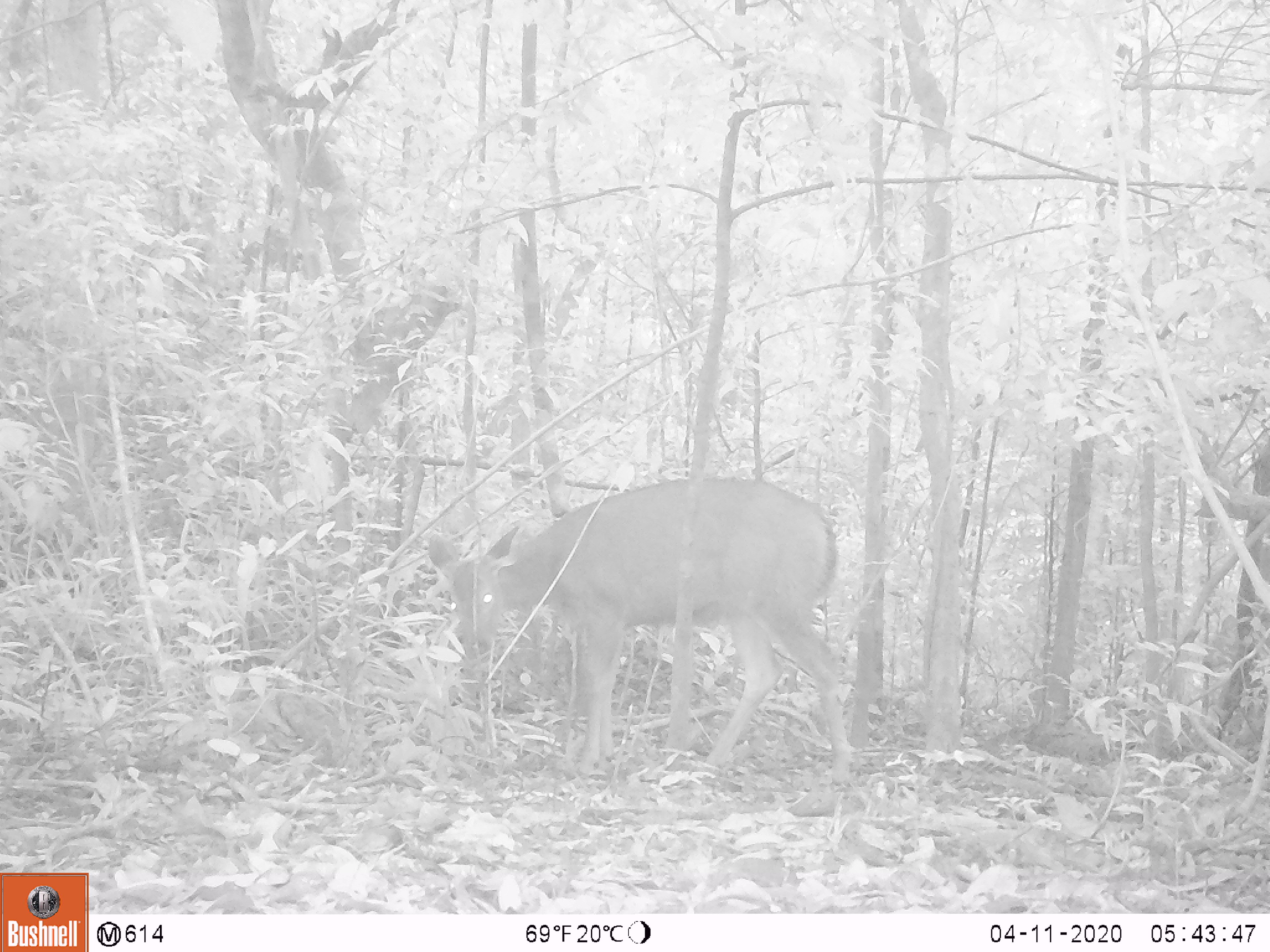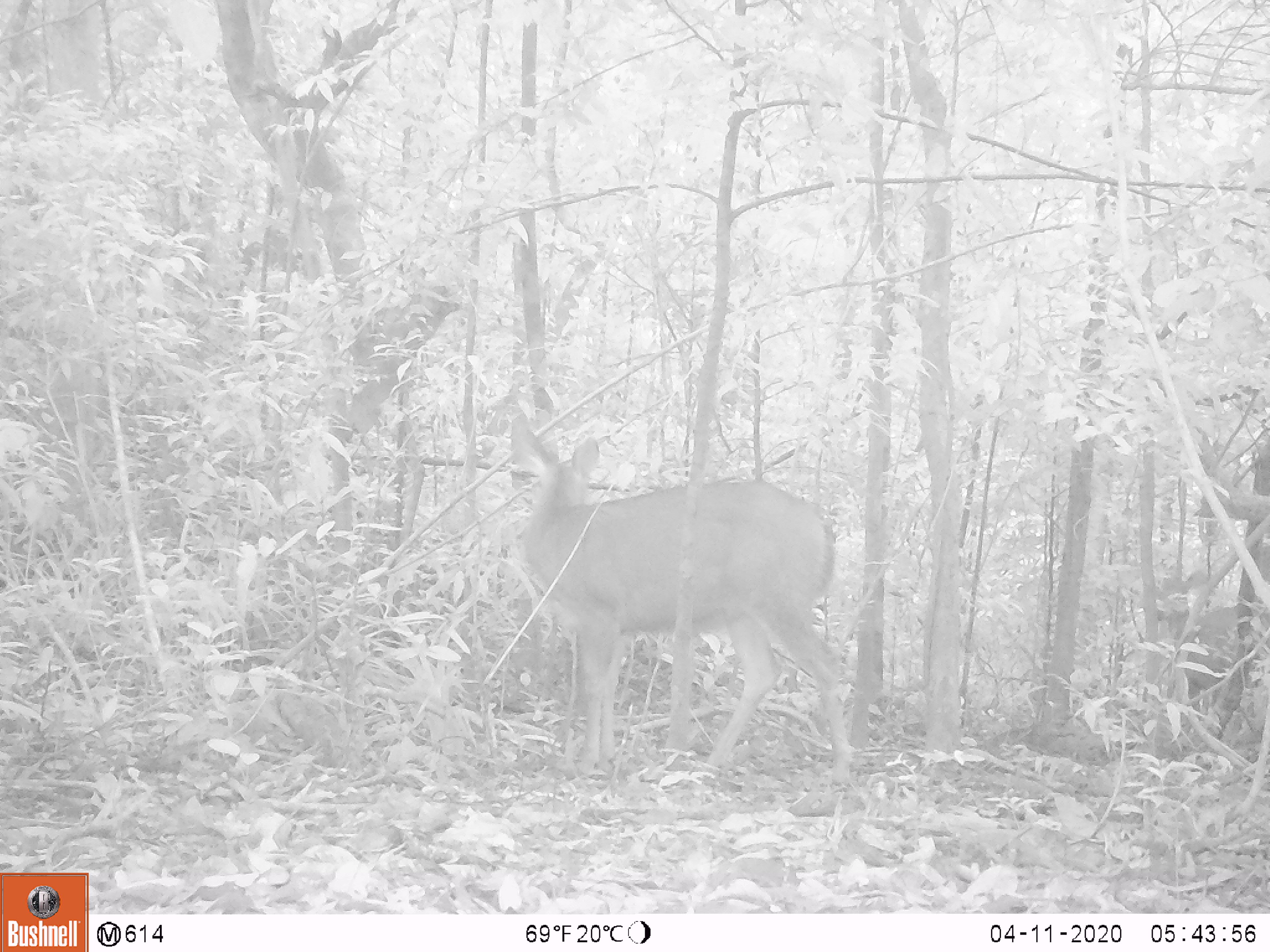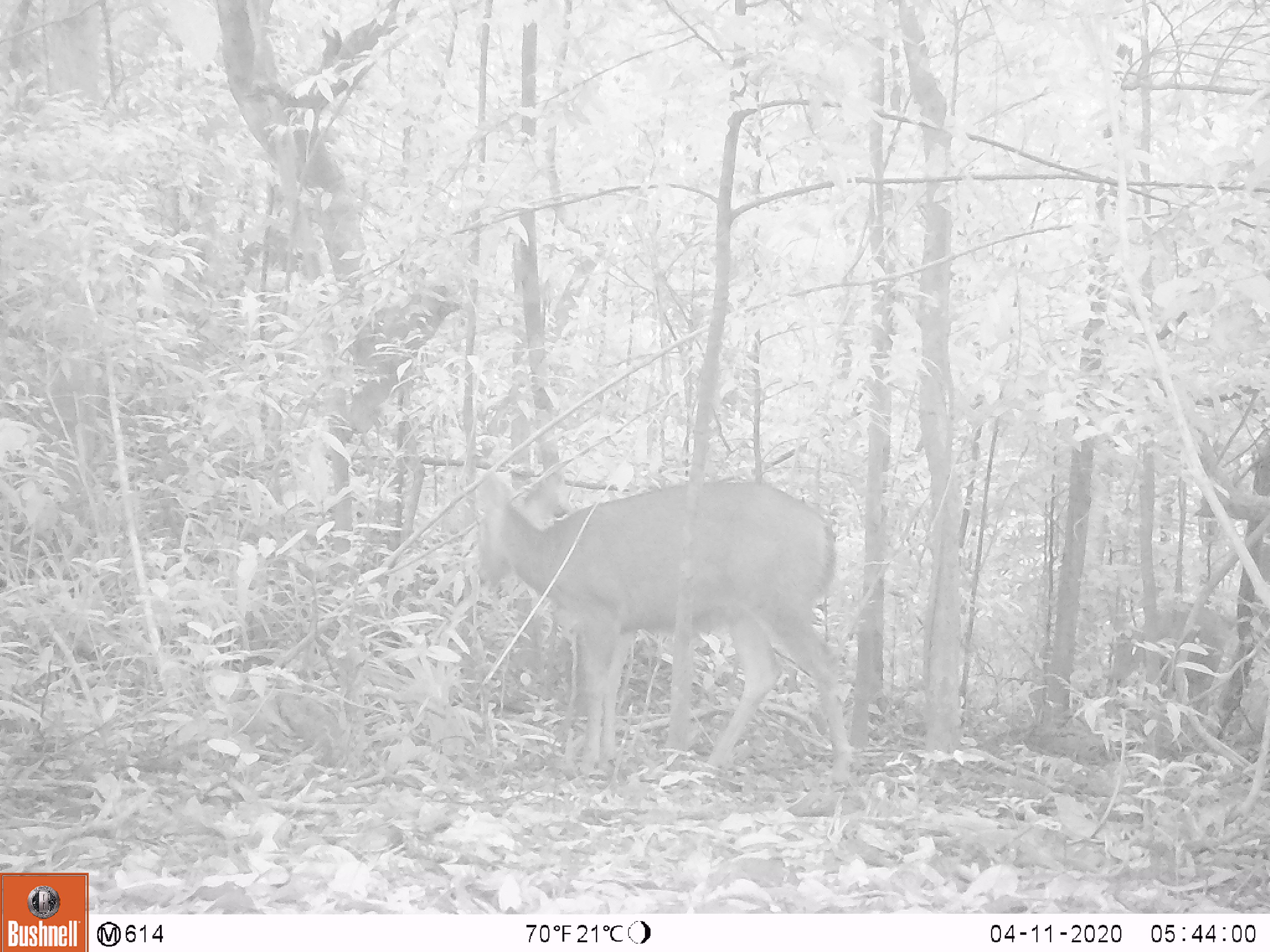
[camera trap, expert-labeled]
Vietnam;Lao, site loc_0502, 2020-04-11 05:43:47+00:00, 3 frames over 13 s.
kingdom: Animalia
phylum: Chordata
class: Mammalia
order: Artiodactyla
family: Cervidae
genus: Rusa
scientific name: Rusa unicolor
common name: sambar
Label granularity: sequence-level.